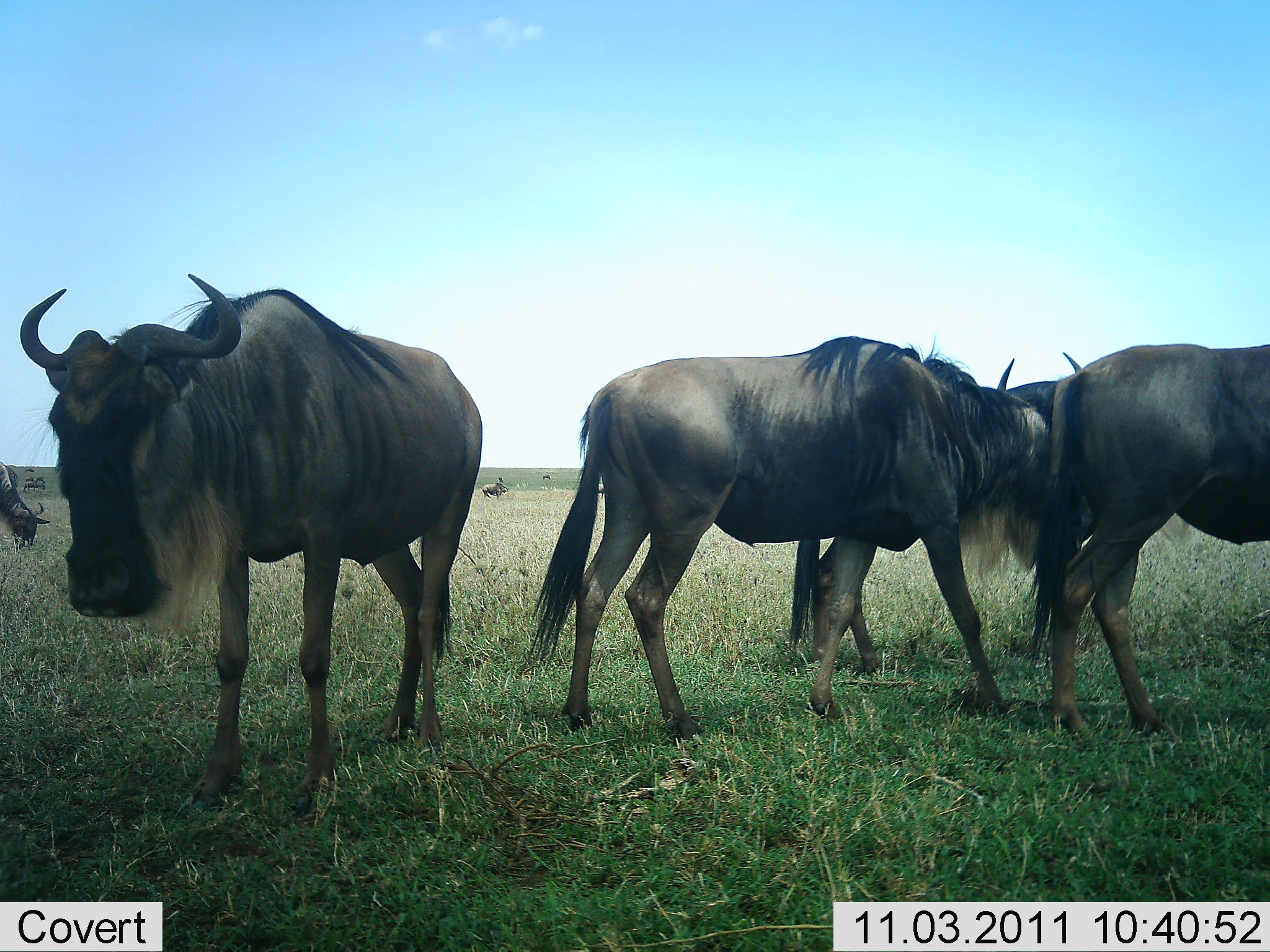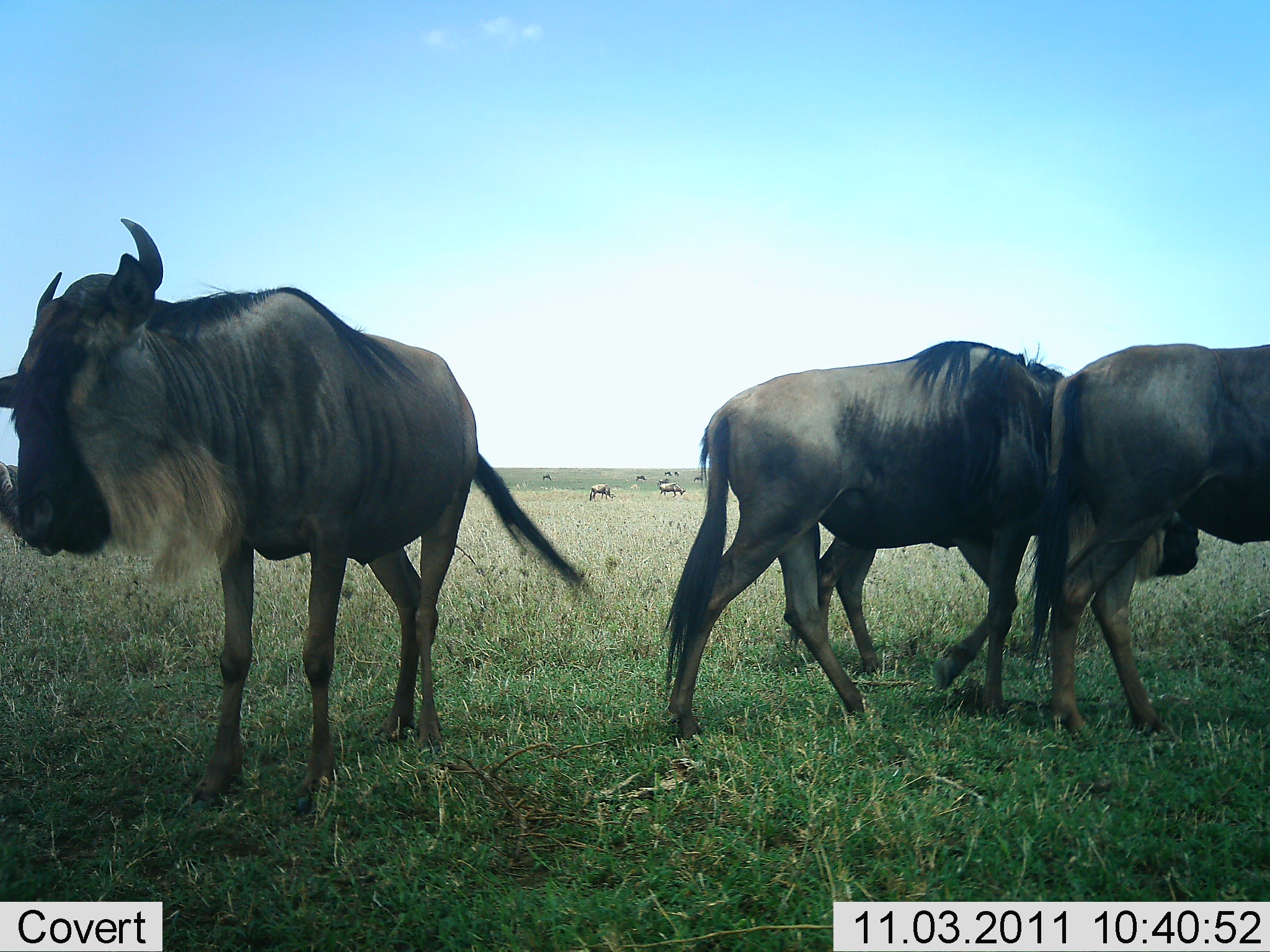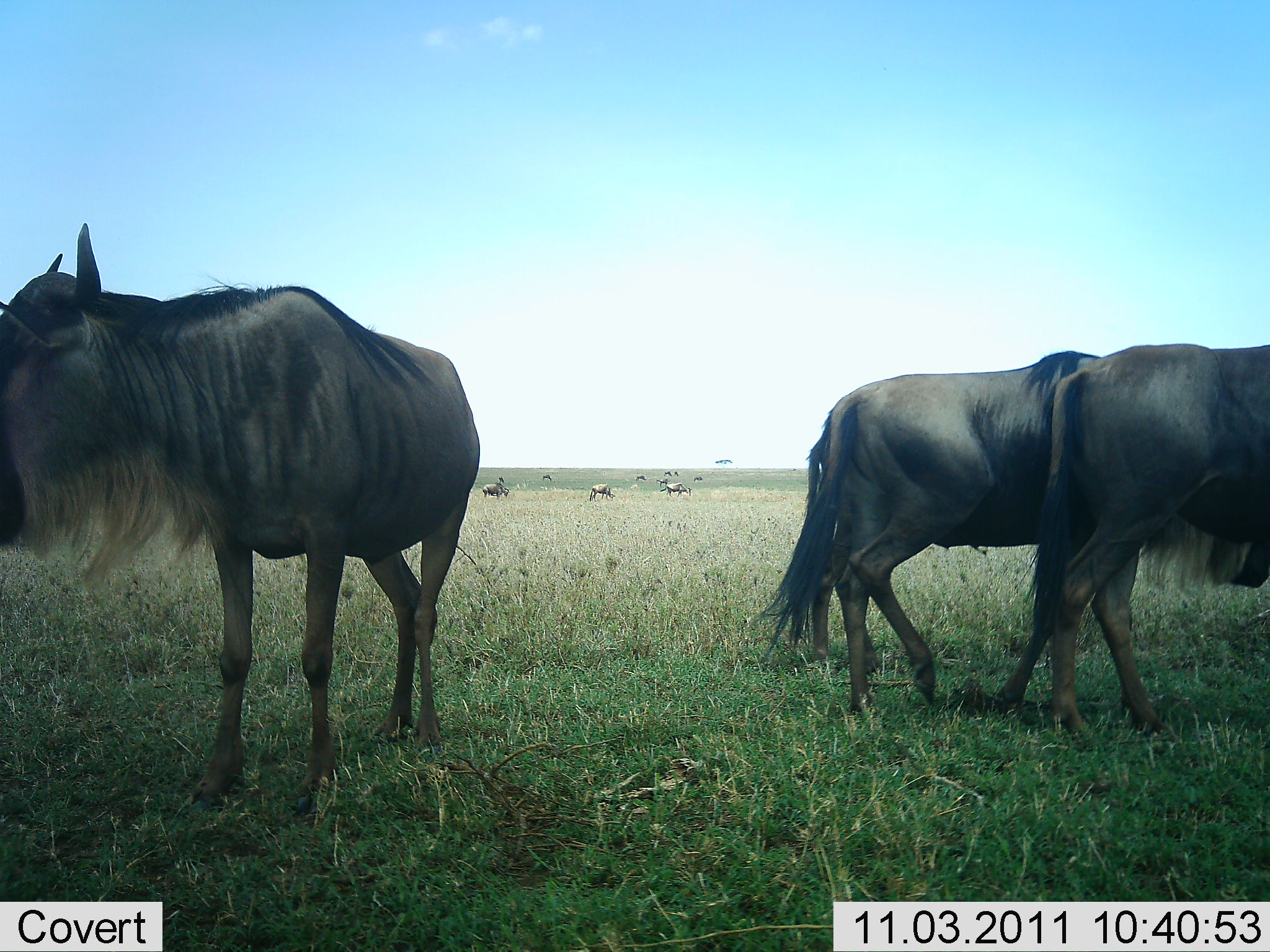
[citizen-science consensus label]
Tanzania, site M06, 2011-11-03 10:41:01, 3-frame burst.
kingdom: Animalia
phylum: Chordata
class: Mammalia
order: Artiodactyla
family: Bovidae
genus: Connochaetes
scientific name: Connochaetes taurinus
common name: blue wildebeest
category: wildebeest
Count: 10.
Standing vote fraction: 73%.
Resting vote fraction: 0%.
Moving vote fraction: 45%.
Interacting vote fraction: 0%.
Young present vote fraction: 0%.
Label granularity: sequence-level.